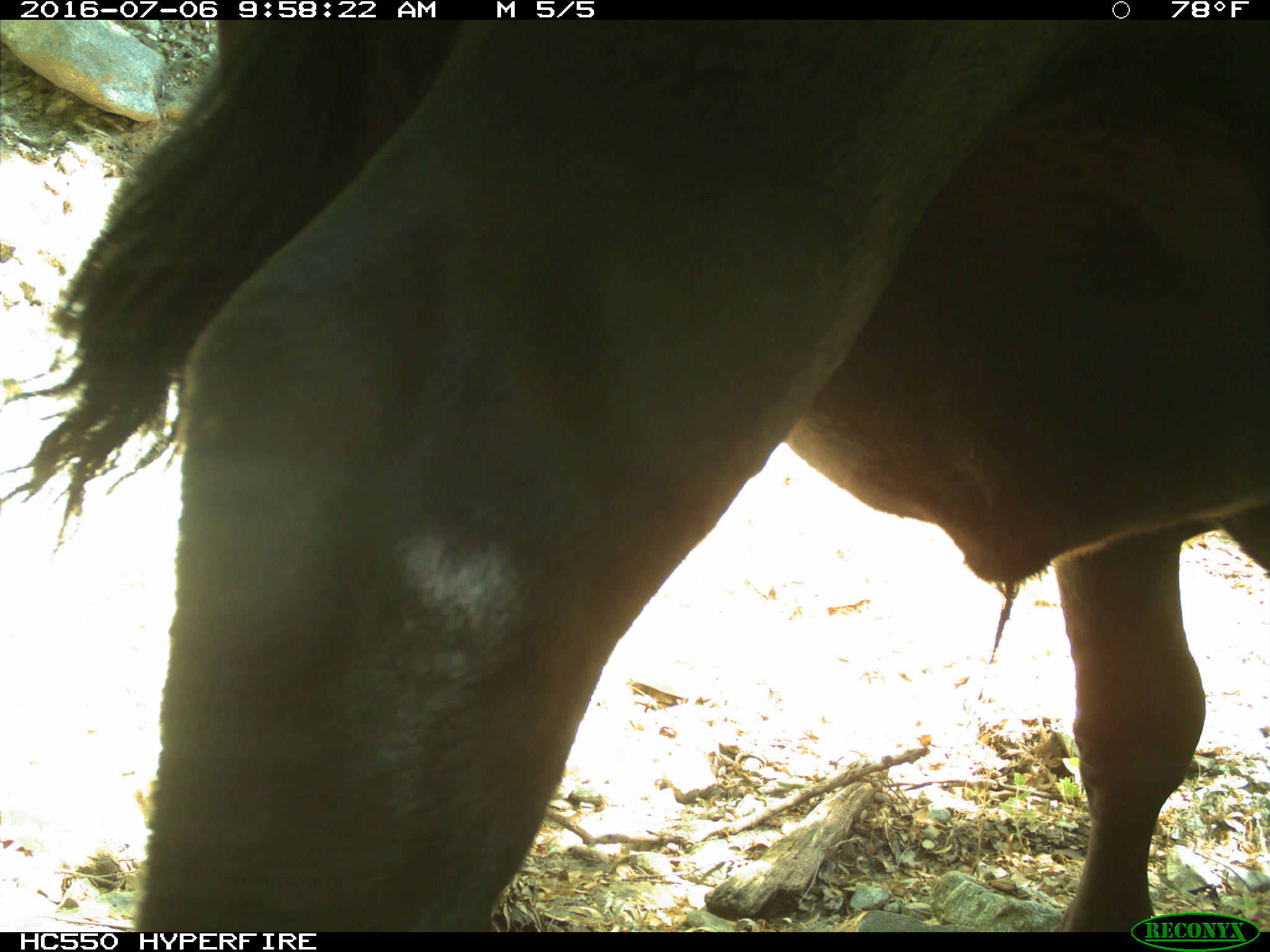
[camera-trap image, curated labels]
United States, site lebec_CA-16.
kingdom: Animalia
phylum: Chordata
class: Mammalia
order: Artiodactyla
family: Bovidae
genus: Bos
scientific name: Bos taurus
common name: domestic cow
Bos taurus (domestic cow).